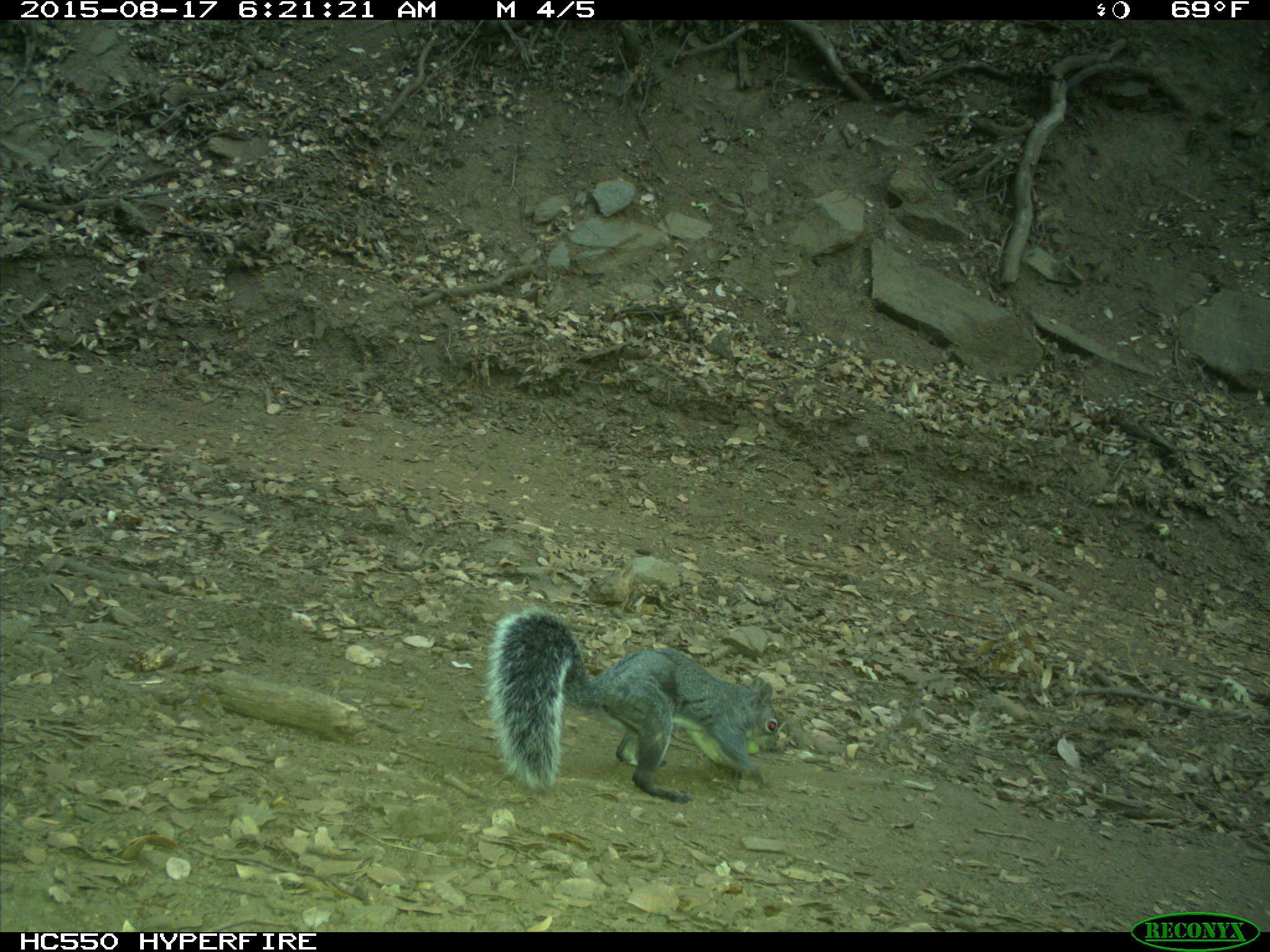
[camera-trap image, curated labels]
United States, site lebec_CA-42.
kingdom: Animalia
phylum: Chordata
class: Mammalia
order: Rodentia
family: Sciuridae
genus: Sciurus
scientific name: Sciurus carolinensis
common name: eastern gray squirrel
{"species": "Sciurus carolinensis (eastern gray squirrel)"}